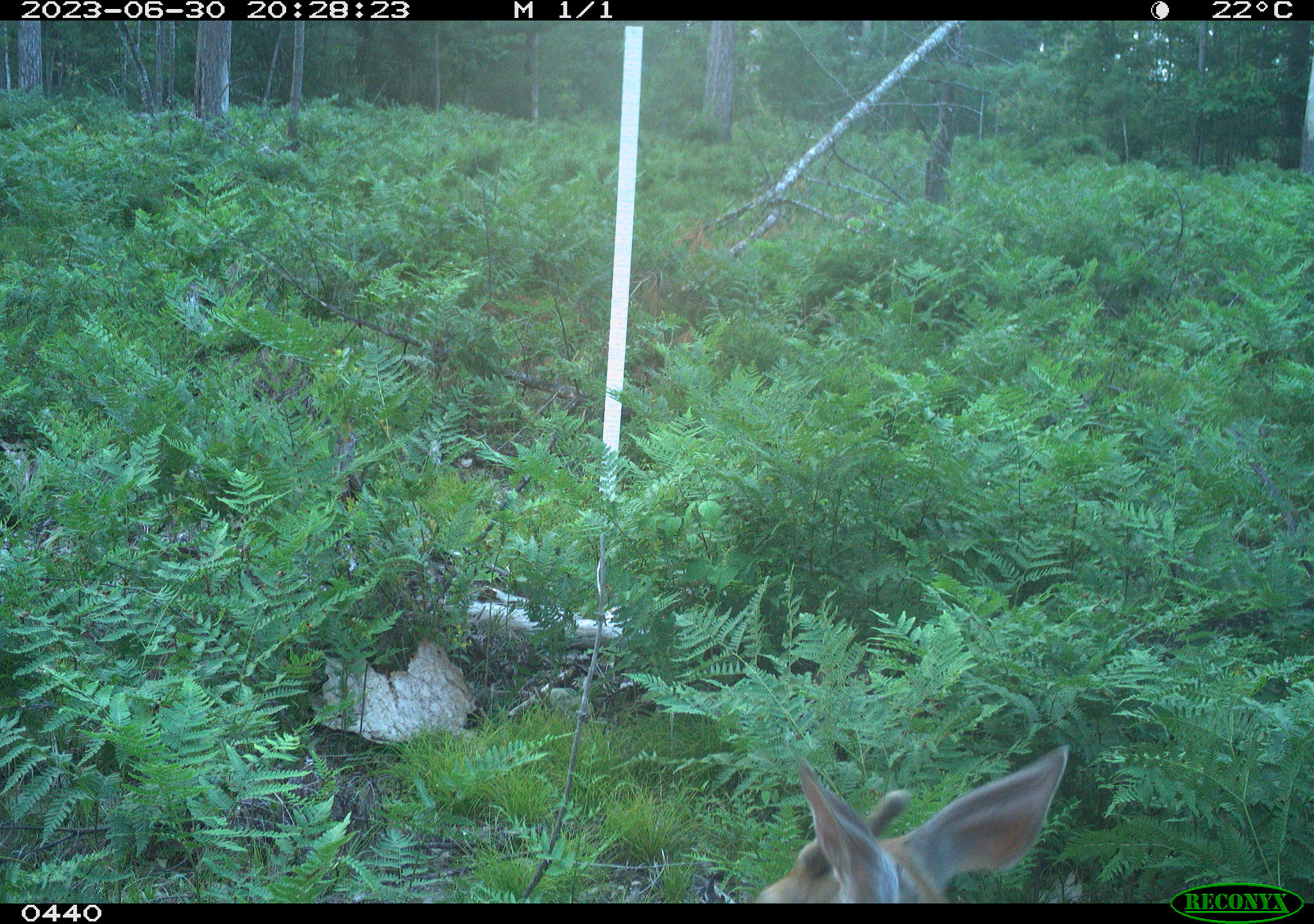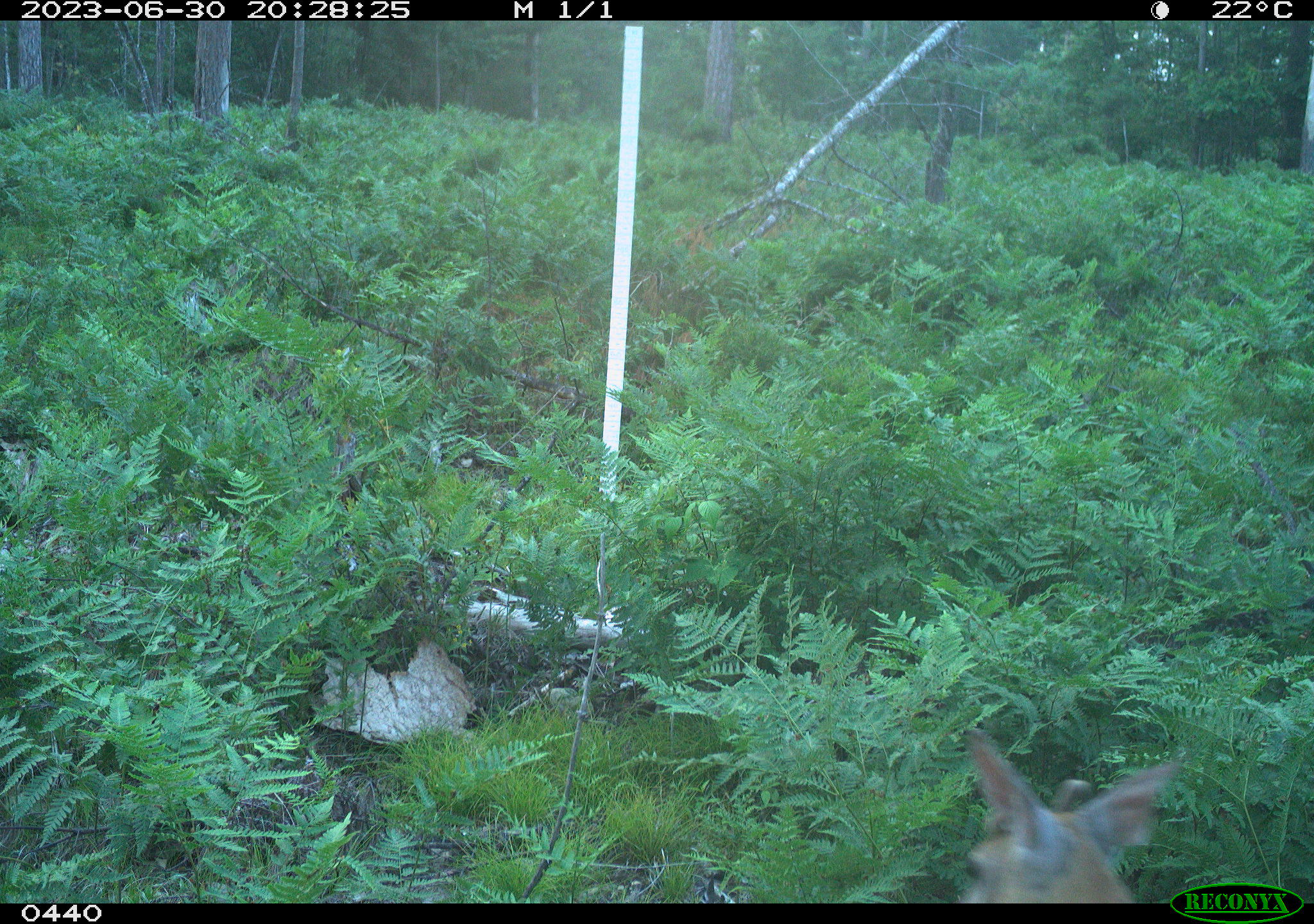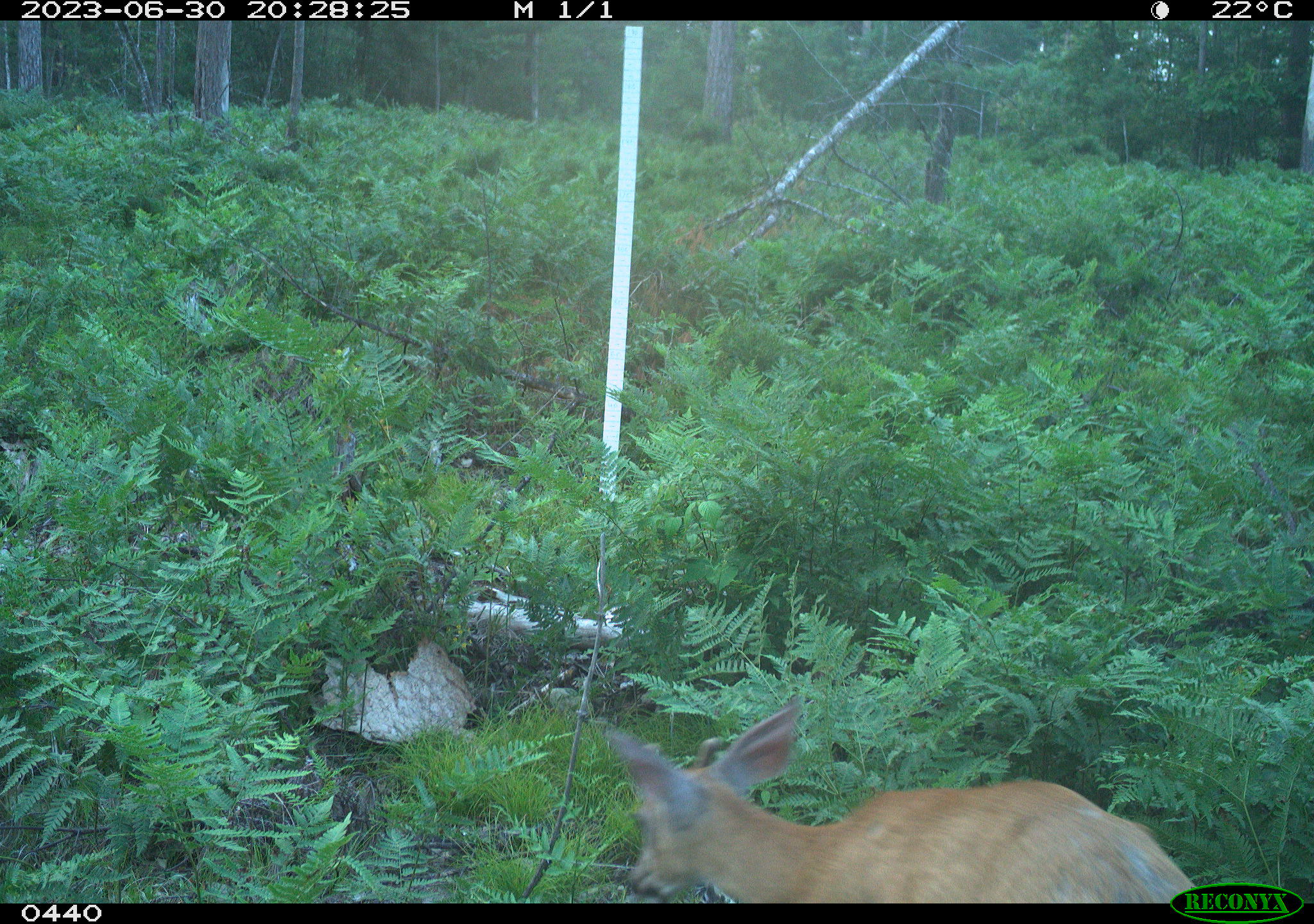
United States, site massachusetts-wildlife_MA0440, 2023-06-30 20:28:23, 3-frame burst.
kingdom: Animalia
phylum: Chordata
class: Mammalia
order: Artiodactyla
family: Cervidae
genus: Odocoileus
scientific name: Odocoileus virginianus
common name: white-tailed deer